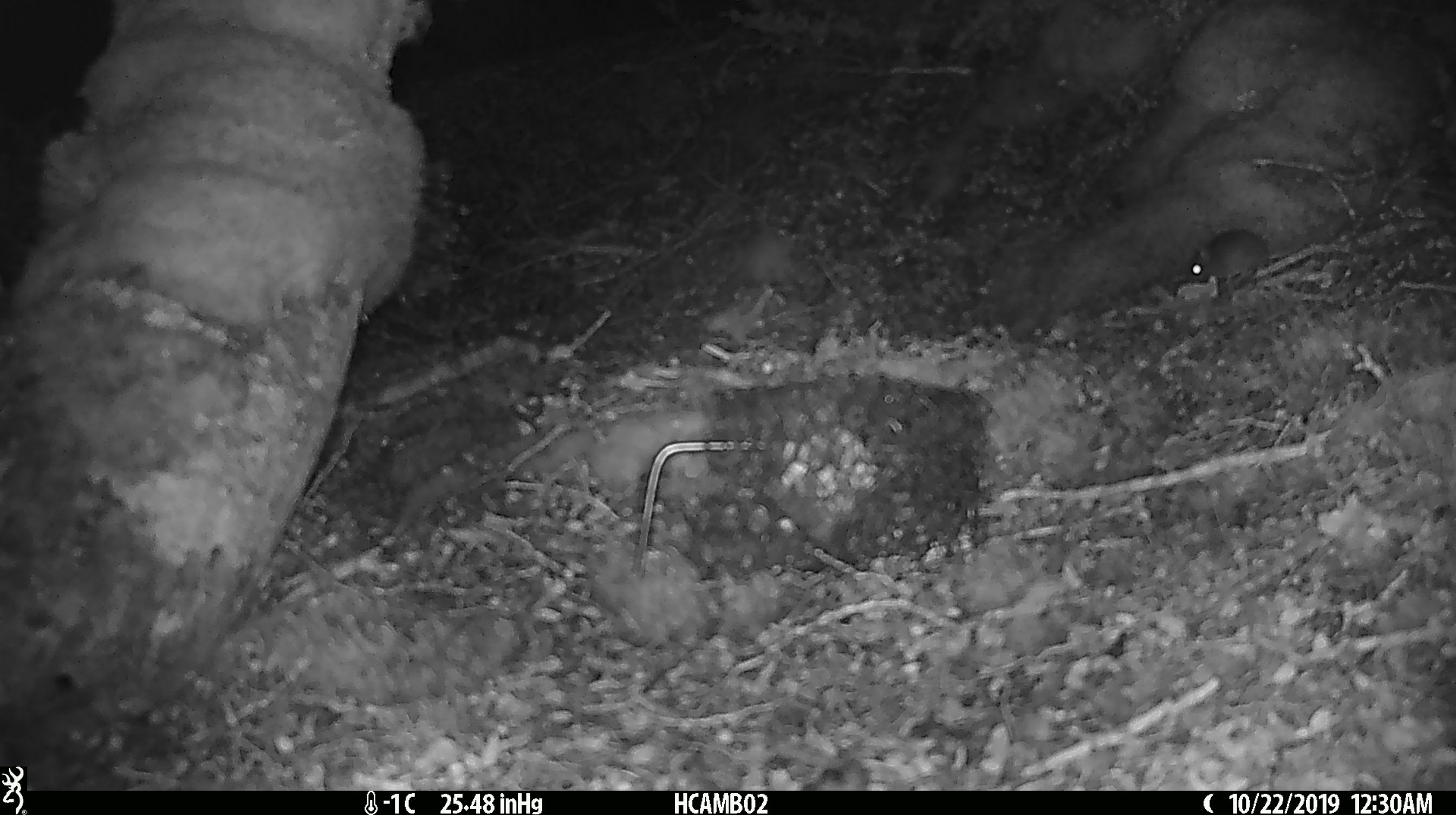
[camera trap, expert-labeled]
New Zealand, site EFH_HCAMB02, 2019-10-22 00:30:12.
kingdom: Animalia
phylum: Chordata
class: Mammalia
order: Rodentia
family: Muridae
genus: Mus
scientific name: Mus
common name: mouse